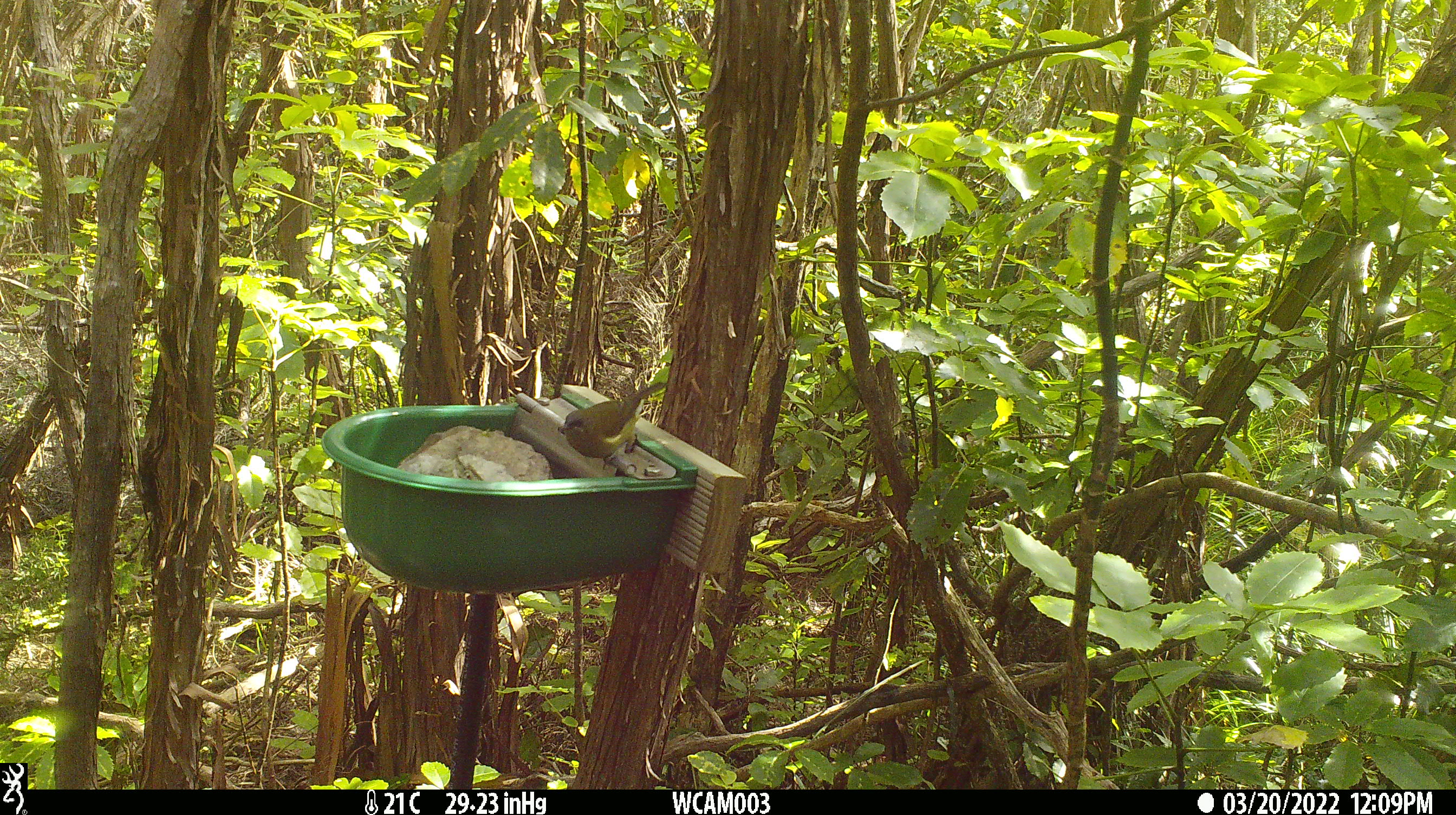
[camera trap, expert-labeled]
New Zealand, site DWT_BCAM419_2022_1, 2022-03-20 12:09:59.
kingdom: Animalia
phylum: Chordata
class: Aves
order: Passeriformes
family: Meliphagidae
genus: Anthornis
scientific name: Anthornis melanura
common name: new zealand bellbird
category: bellbird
Bellbird (new zealand bellbird) (Anthornis melanura).